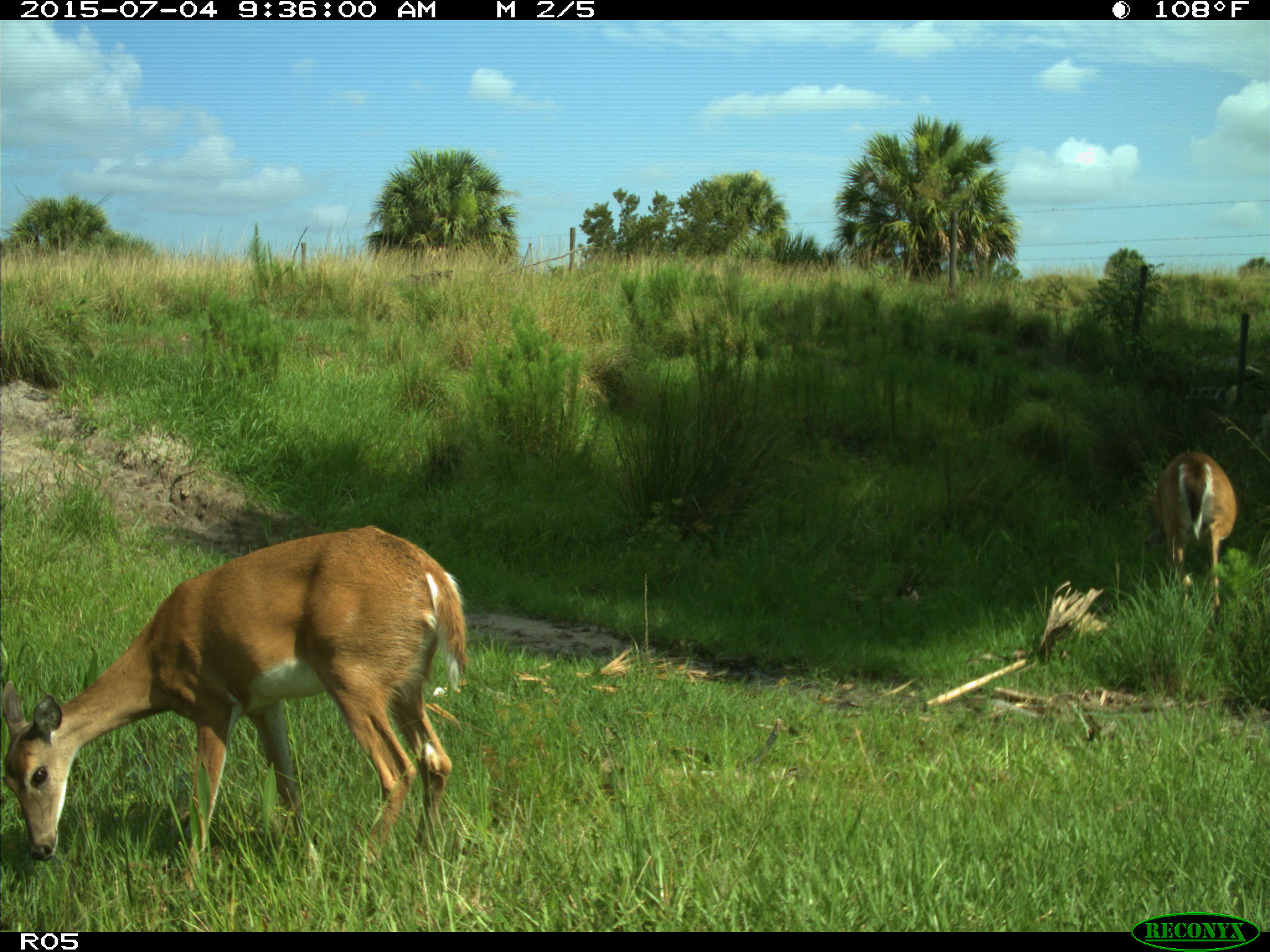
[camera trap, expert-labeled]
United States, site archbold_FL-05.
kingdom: Animalia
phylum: Chordata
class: Mammalia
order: Artiodactyla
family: Cervidae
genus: Odocoileus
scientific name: Odocoileus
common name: deer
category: unidentified deer